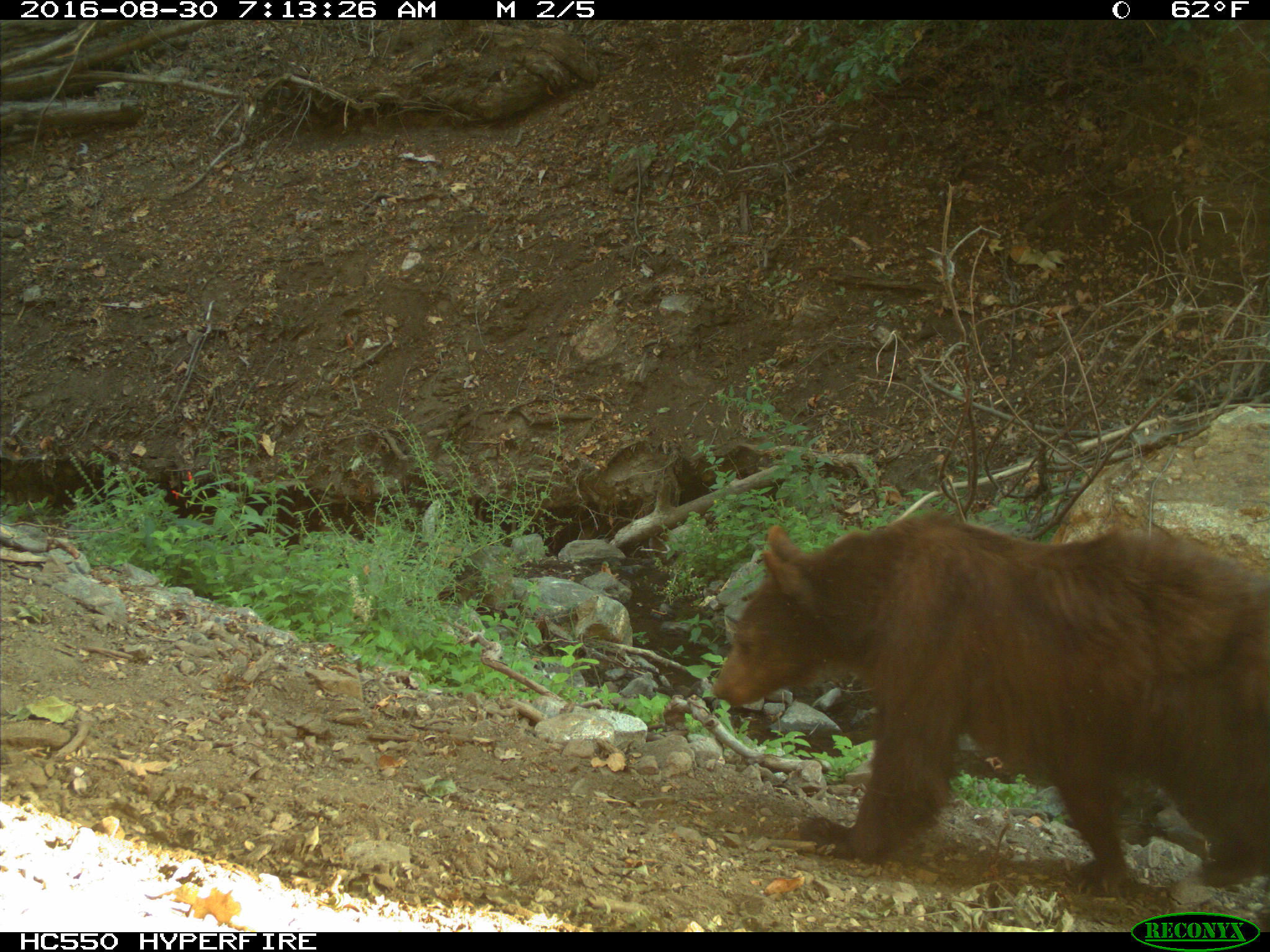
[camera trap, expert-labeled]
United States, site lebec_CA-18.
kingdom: Animalia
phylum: Chordata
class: Mammalia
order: Carnivora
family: Ursidae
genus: Ursus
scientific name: Ursus americanus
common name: american black bear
Ursus americanus (american black bear).